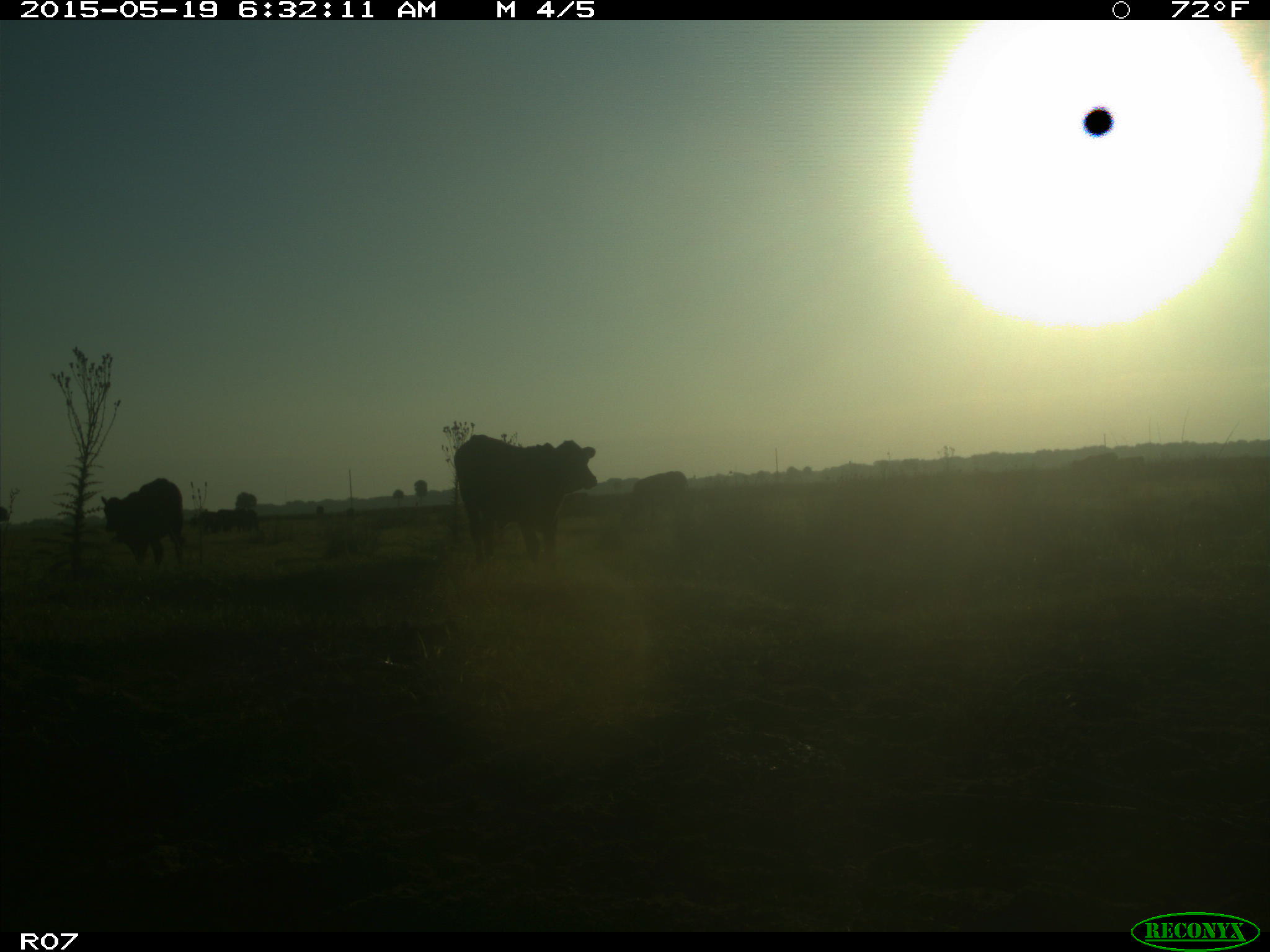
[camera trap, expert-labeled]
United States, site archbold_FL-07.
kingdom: Animalia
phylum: Chordata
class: Mammalia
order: Artiodactyla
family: Bovidae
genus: Bos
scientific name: Bos taurus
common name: domestic cow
Bos taurus (domestic cow).